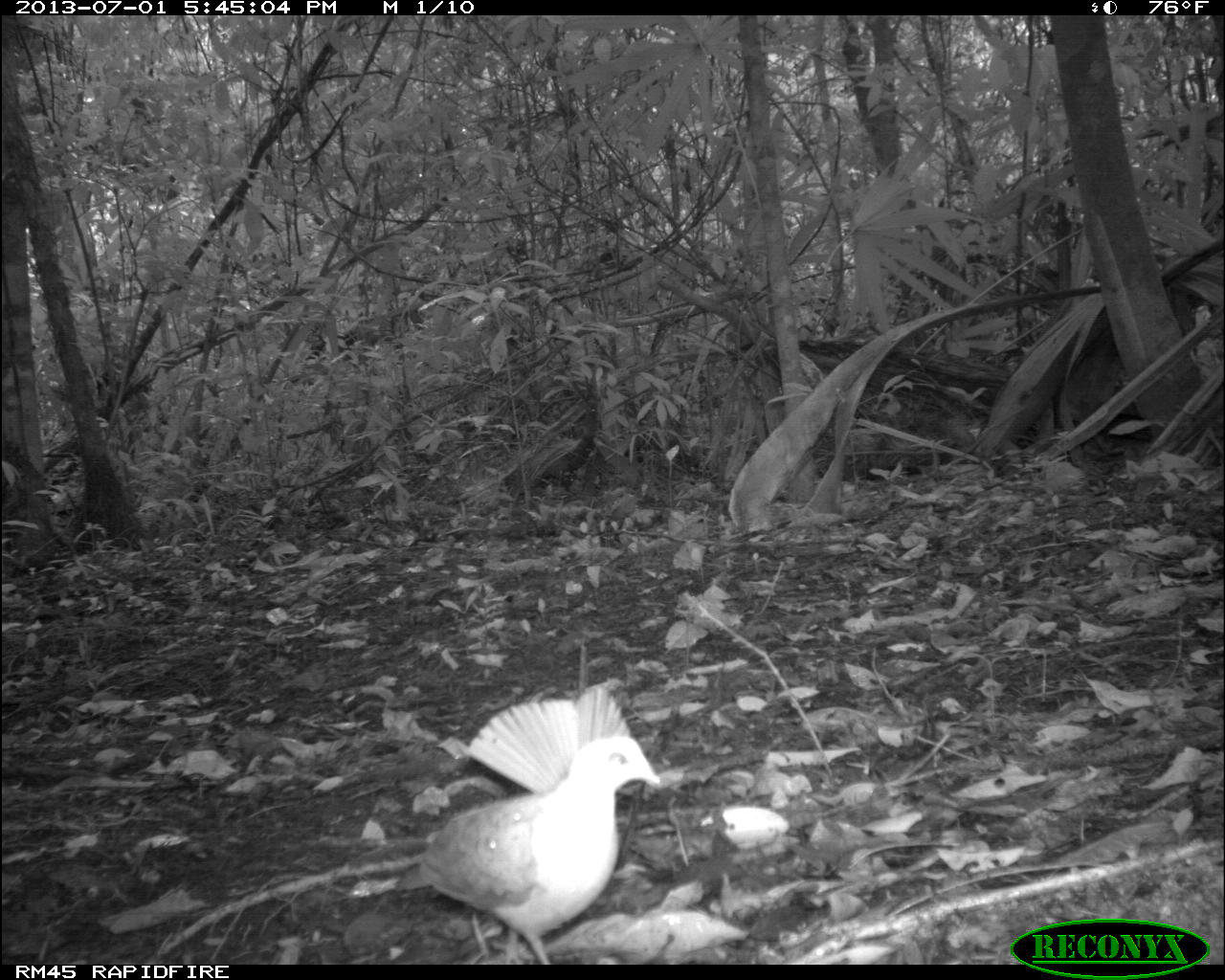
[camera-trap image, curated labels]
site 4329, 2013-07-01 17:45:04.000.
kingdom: Animalia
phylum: Chordata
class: Aves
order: Columbiformes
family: Columbidae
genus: Geotrygon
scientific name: Geotrygon montana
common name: ruddy quail-dove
Geotrygon montana (ruddy quail-dove), count 1.